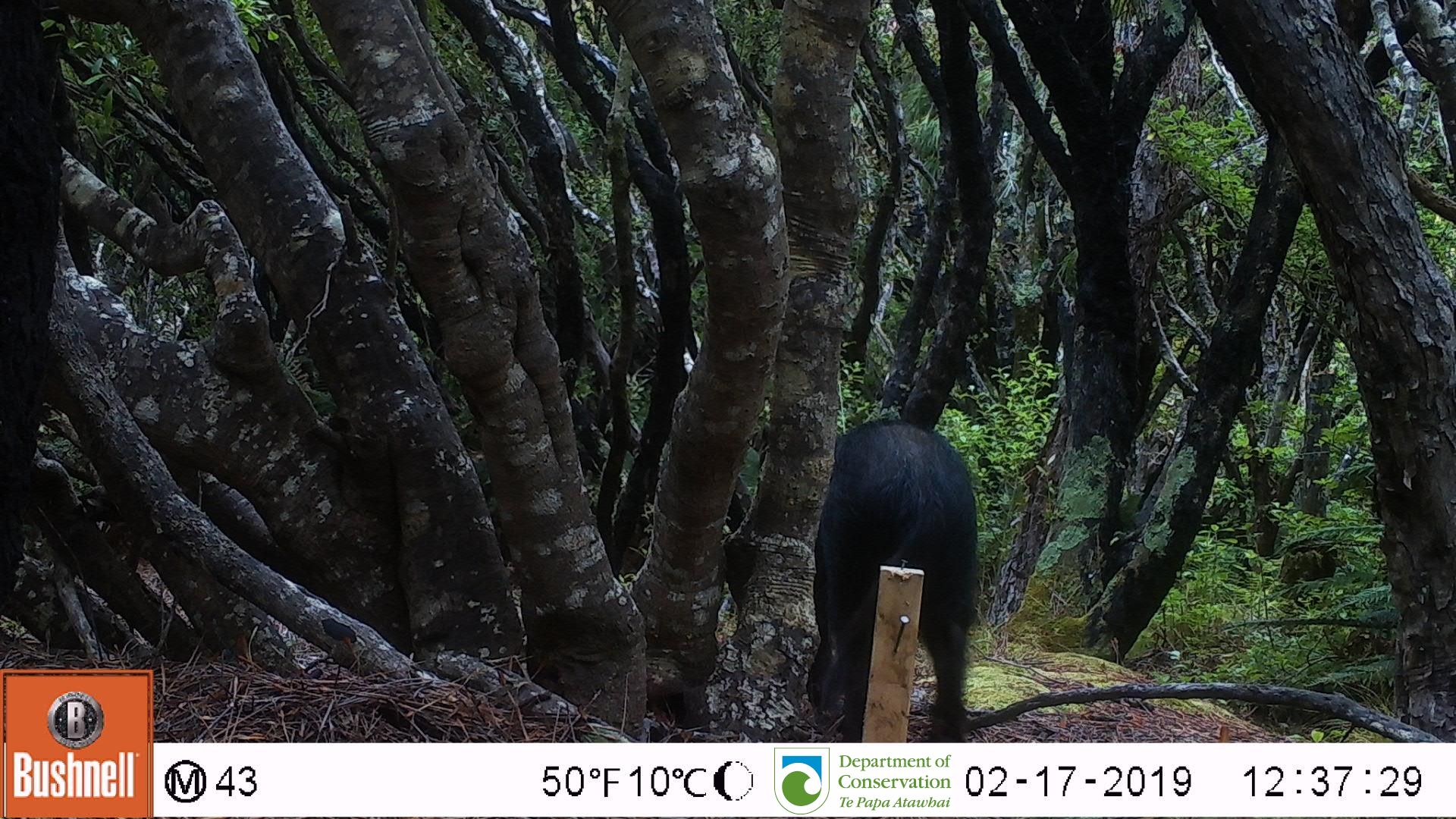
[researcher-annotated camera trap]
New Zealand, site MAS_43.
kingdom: Animalia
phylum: Chordata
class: Mammalia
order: Artiodactyla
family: Suidae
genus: Sus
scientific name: Sus scrofa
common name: pig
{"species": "pig (Sus scrofa)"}